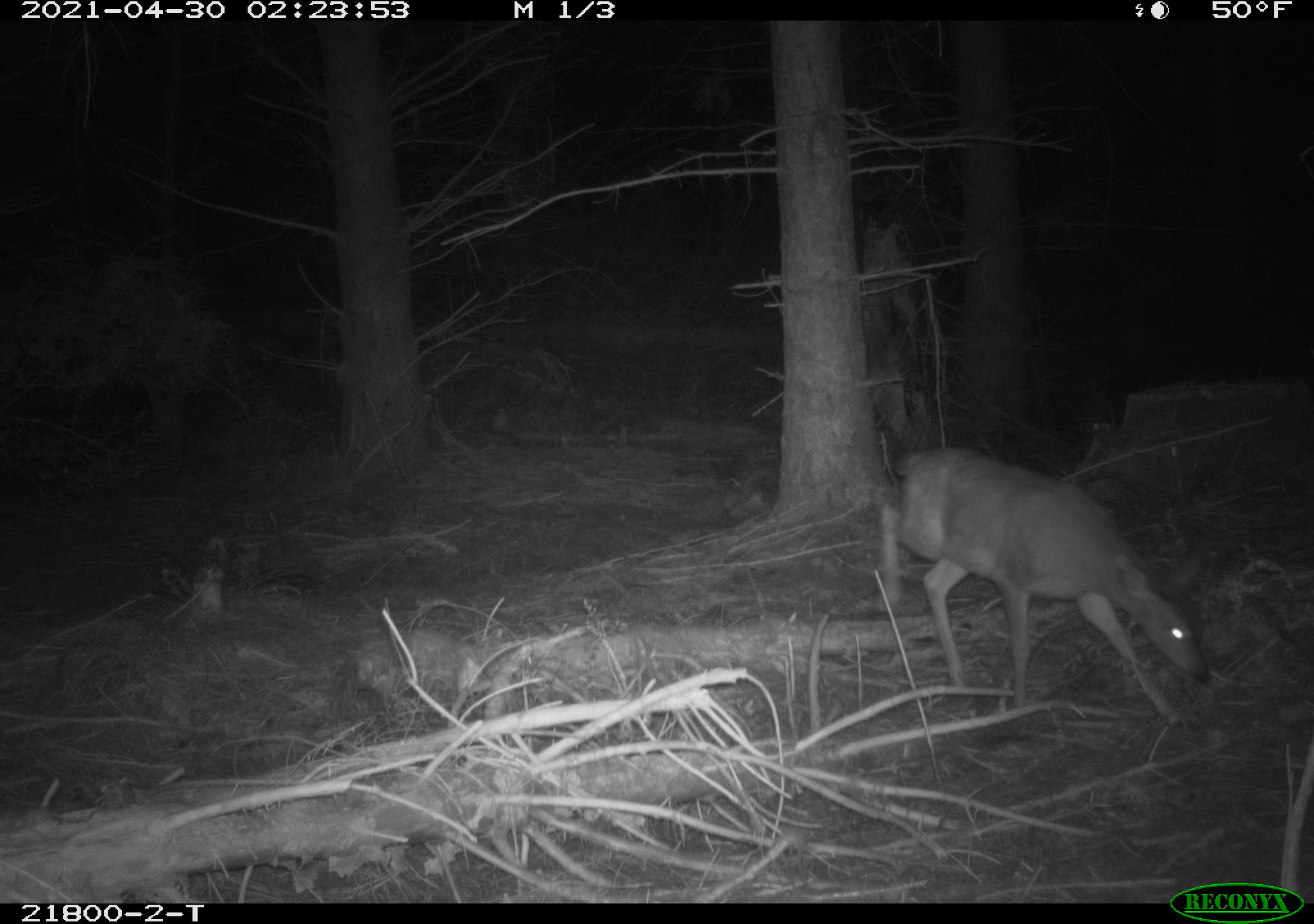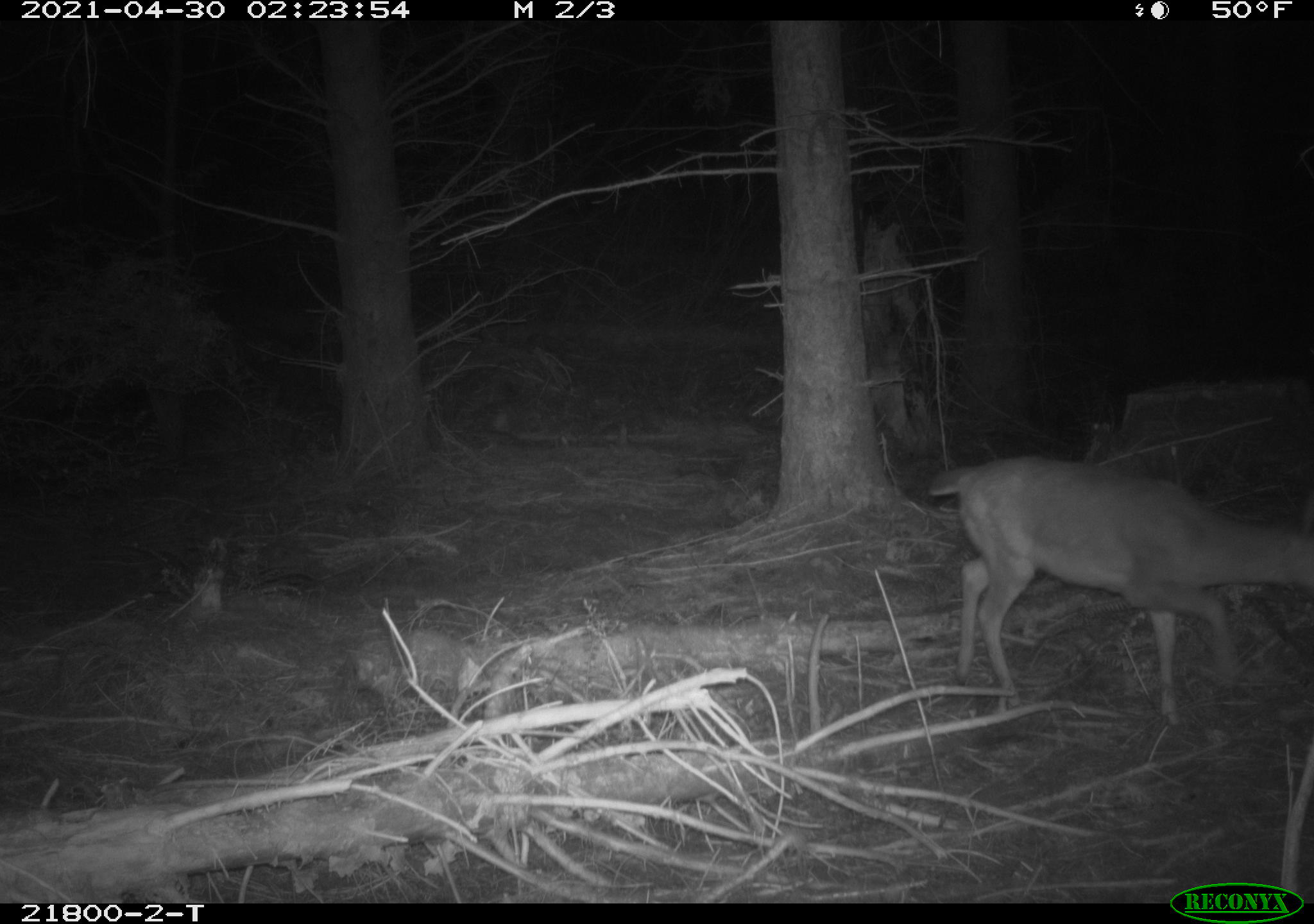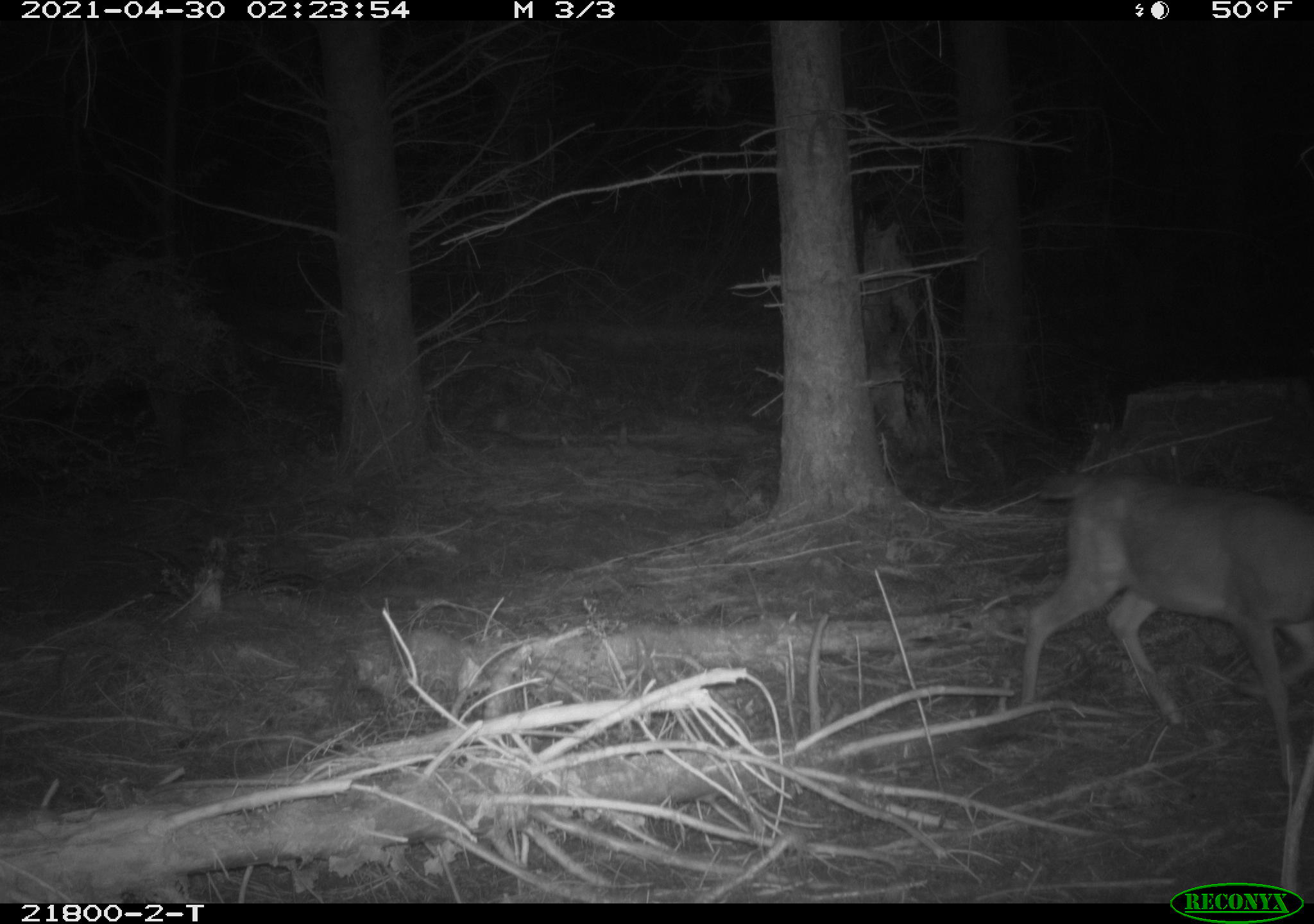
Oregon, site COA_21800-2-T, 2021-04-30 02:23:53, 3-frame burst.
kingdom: Animalia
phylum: Chordata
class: Mammalia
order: Artiodactyla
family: Cervidae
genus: Odocoileus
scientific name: Odocoileus hemionus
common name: black-tailed deer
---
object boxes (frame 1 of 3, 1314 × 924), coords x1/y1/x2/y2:
black-tailed deer: 844/423/1222/755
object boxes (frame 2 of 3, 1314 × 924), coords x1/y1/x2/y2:
black-tailed deer: 921/431/1312/728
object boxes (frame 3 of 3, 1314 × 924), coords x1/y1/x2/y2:
black-tailed deer: 988/455/1312/789